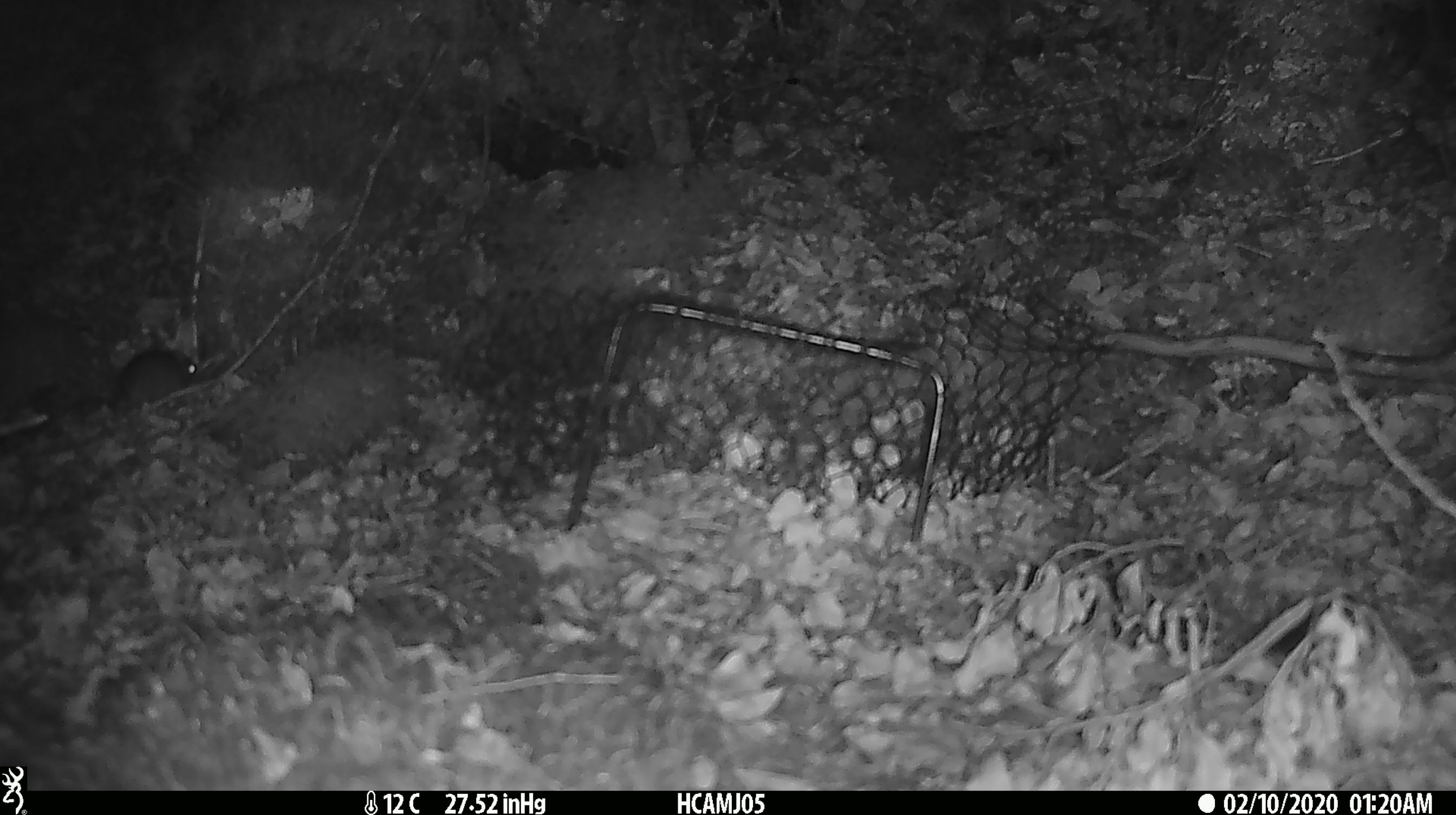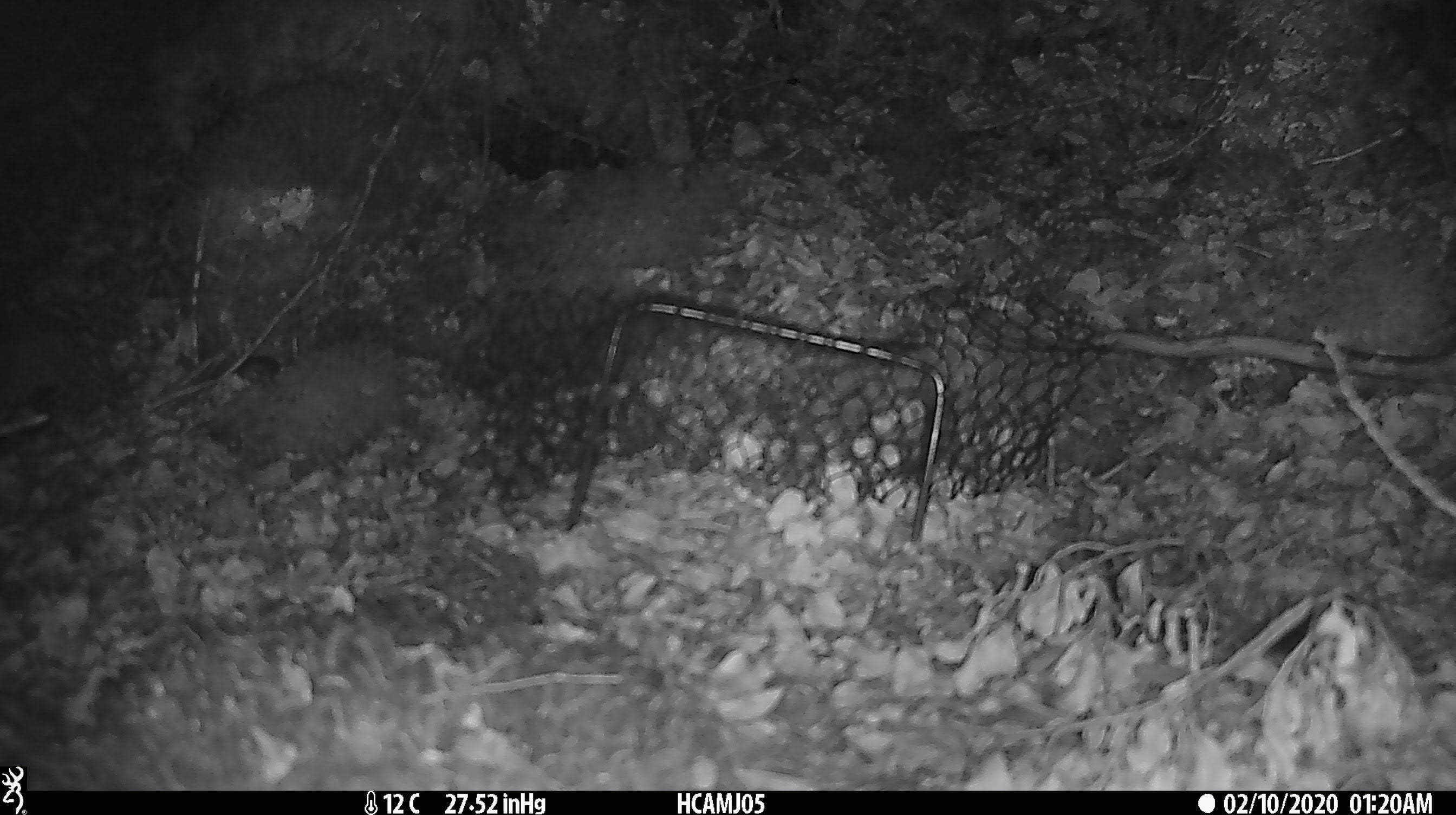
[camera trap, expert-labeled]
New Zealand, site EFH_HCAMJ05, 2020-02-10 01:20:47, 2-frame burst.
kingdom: Animalia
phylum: Chordata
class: Mammalia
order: Rodentia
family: Muridae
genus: Mus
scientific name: Mus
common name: mouse